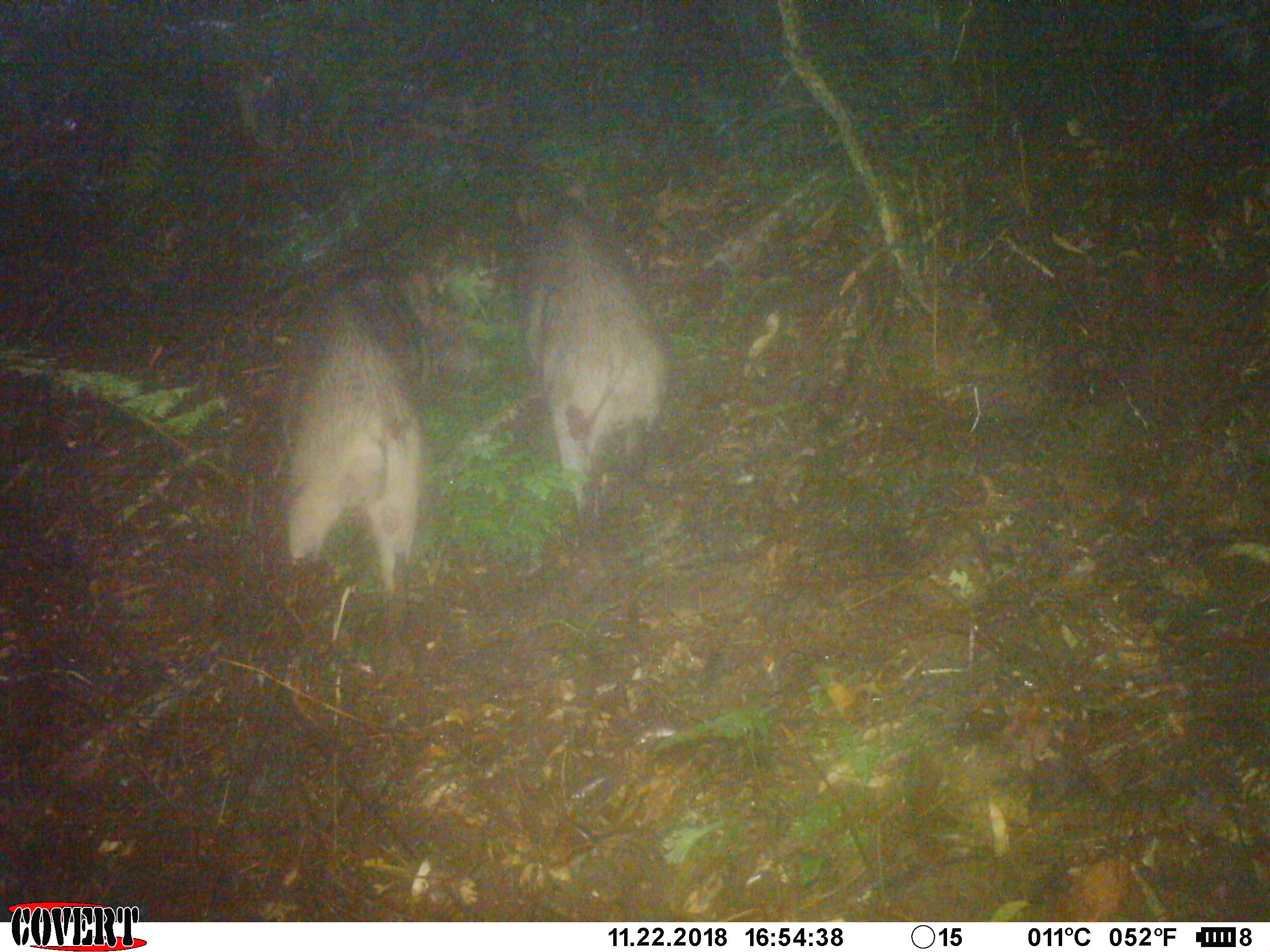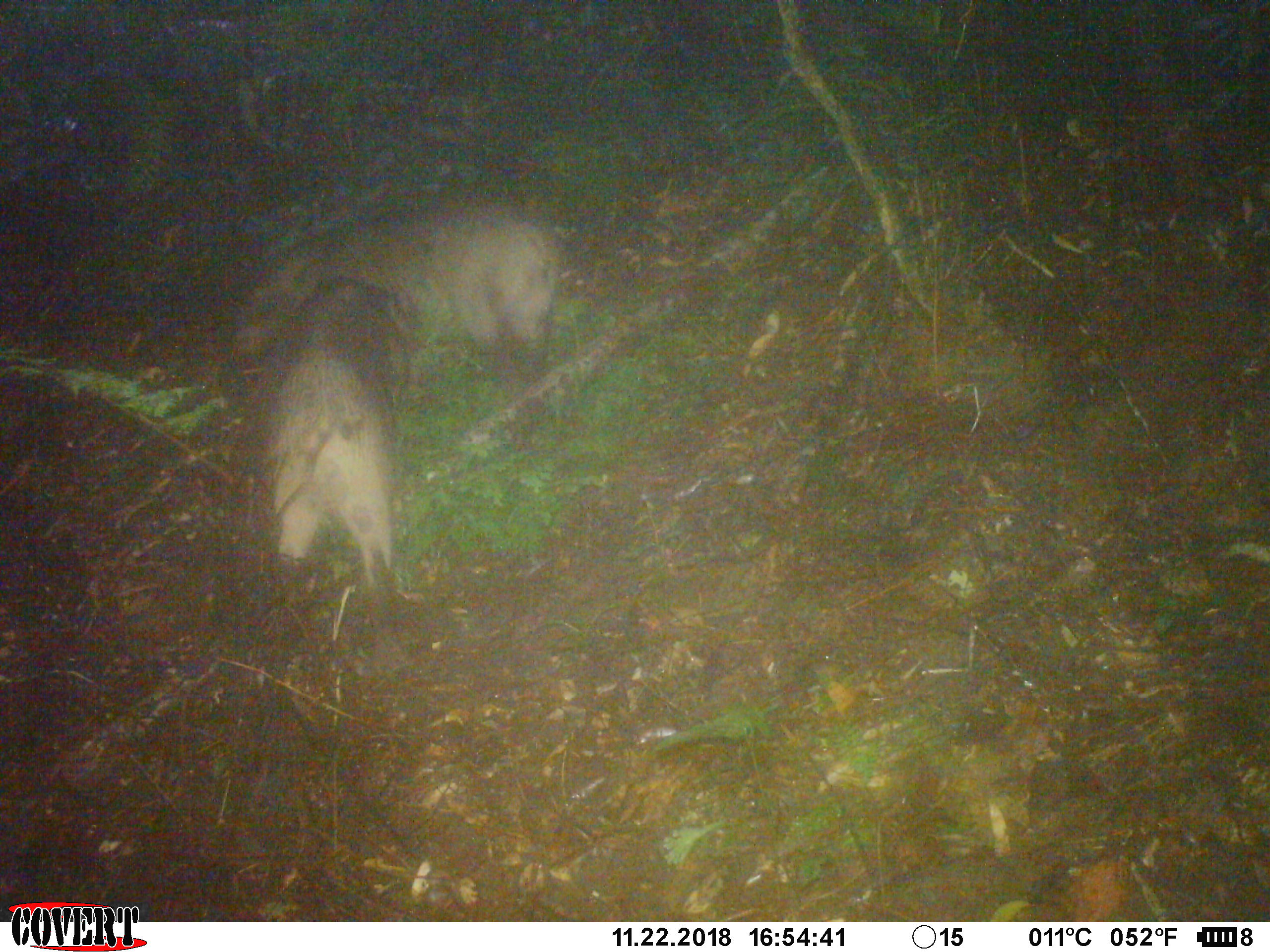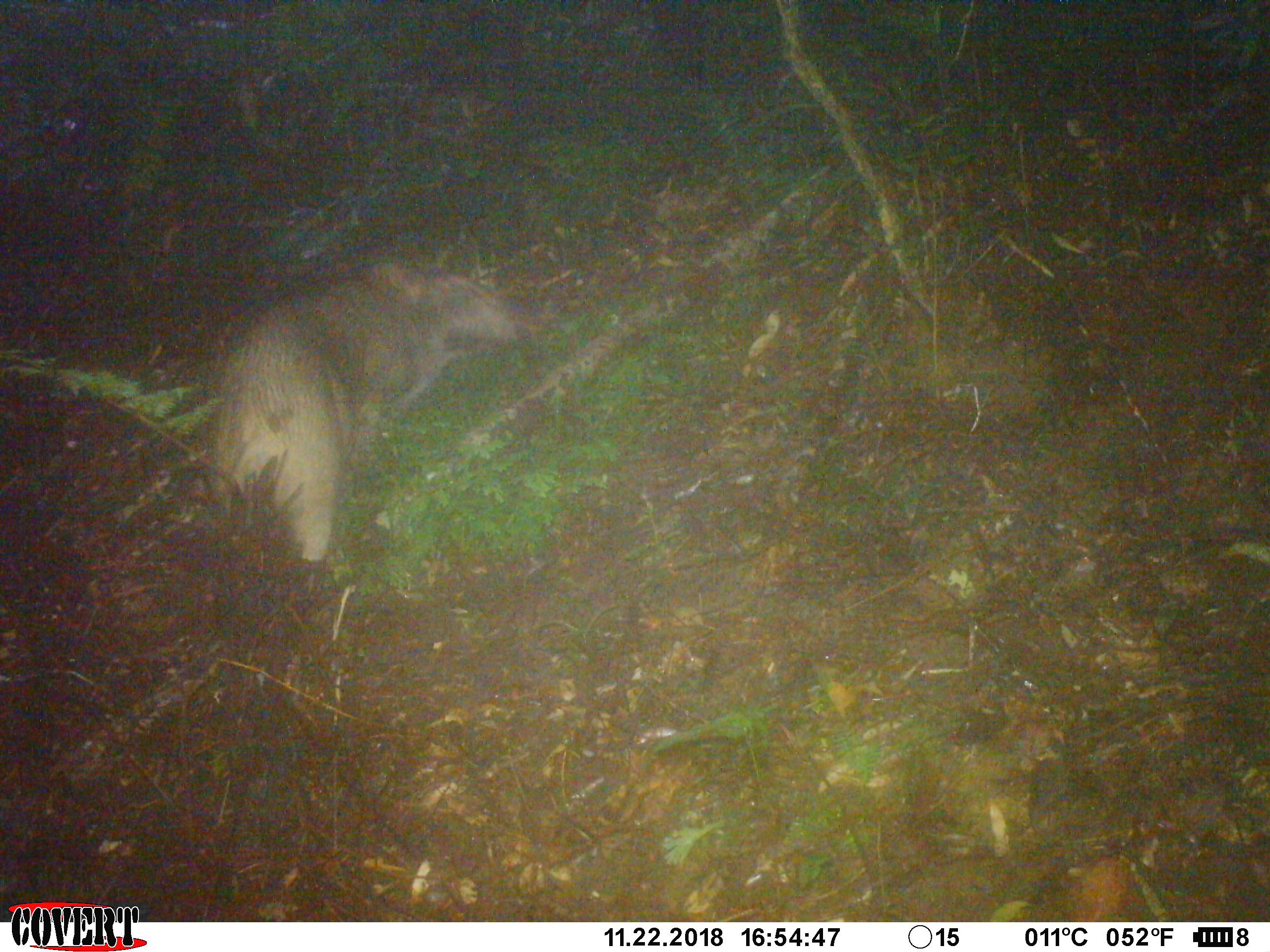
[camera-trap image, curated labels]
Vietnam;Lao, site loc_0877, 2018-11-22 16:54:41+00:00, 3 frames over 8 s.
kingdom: Animalia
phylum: Chordata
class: Mammalia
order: Artiodactyla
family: Suidae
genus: Sus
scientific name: Sus scrofa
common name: eurasian wild pig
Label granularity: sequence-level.